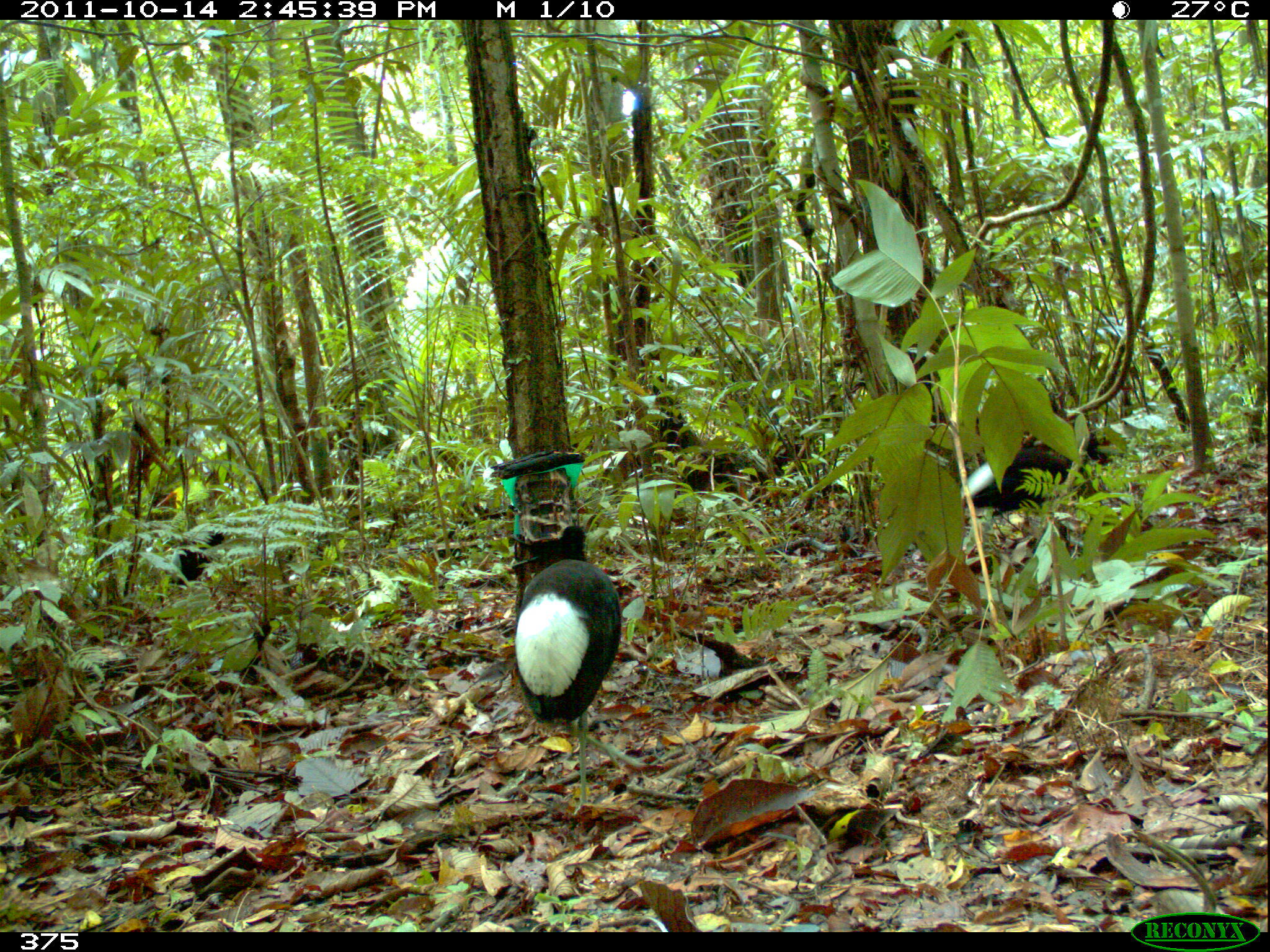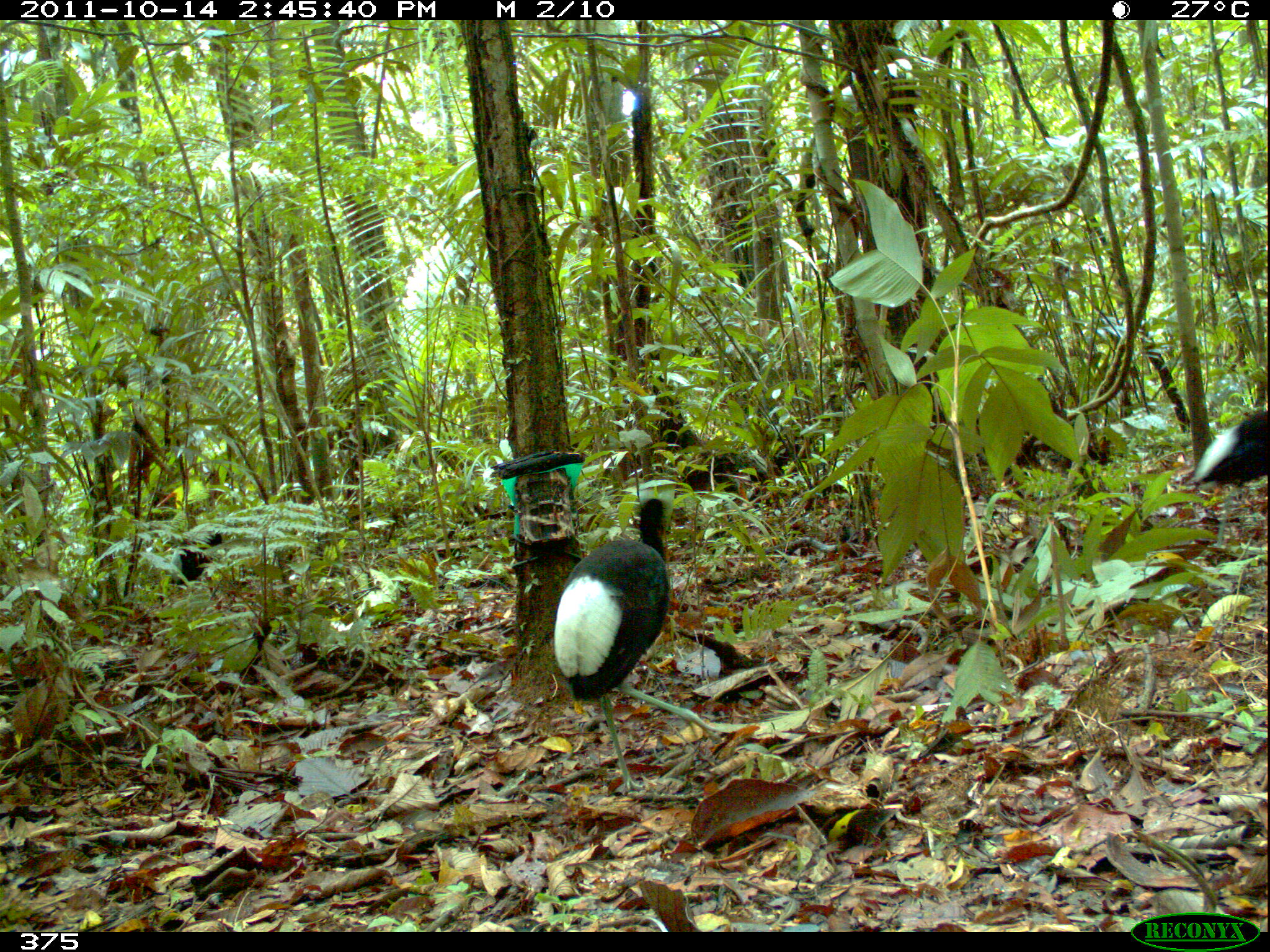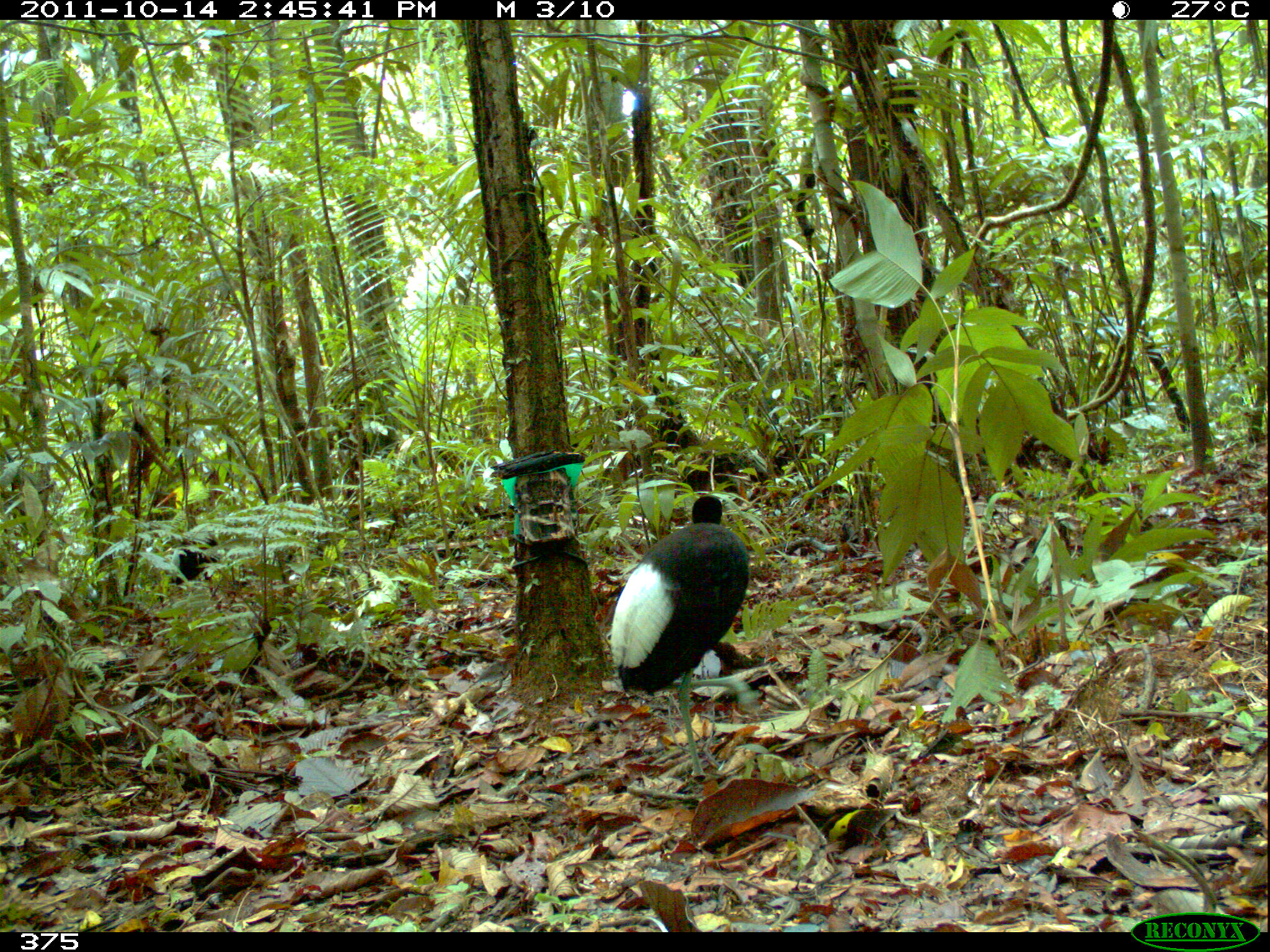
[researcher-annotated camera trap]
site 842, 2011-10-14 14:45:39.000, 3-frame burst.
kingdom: Animalia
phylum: Chordata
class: Aves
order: Gruiformes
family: Psophiidae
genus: Psophia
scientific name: Psophia leucoptera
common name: pale-winged trumpeter